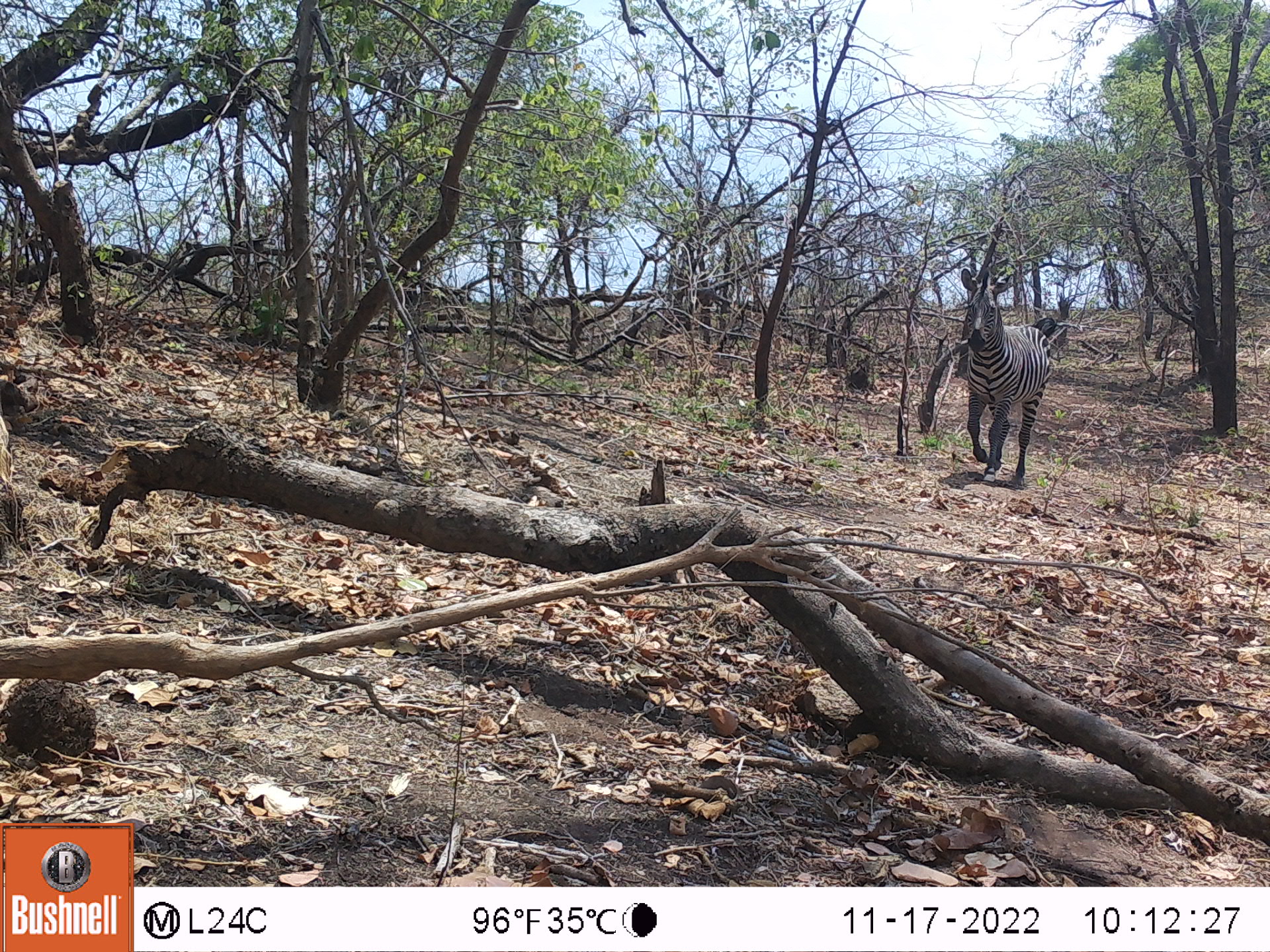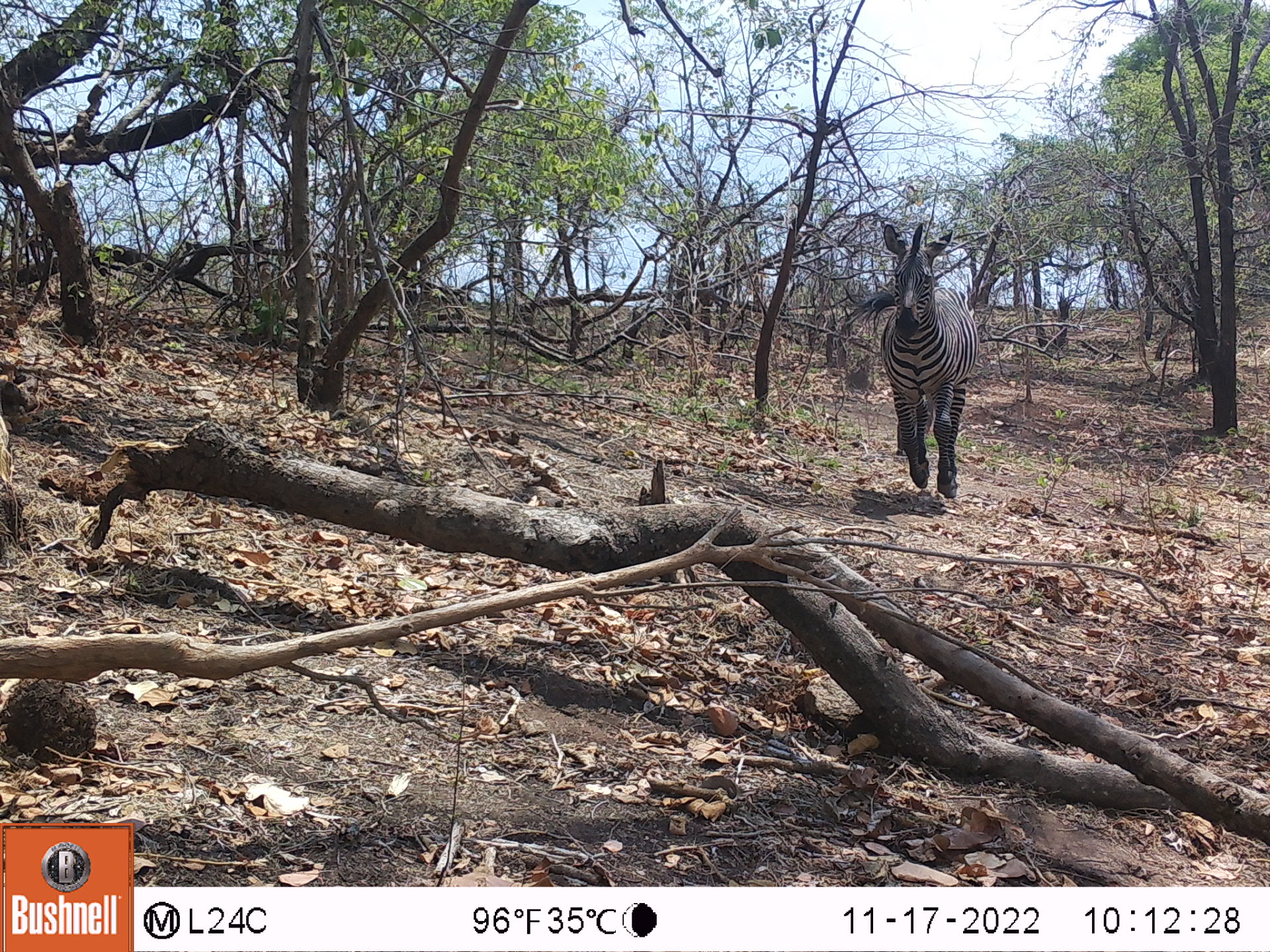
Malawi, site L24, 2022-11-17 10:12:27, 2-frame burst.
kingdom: Animalia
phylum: Chordata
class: Mammalia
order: Perissodactyla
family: Equidae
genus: Equus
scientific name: Equus quagga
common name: plains zebra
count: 1